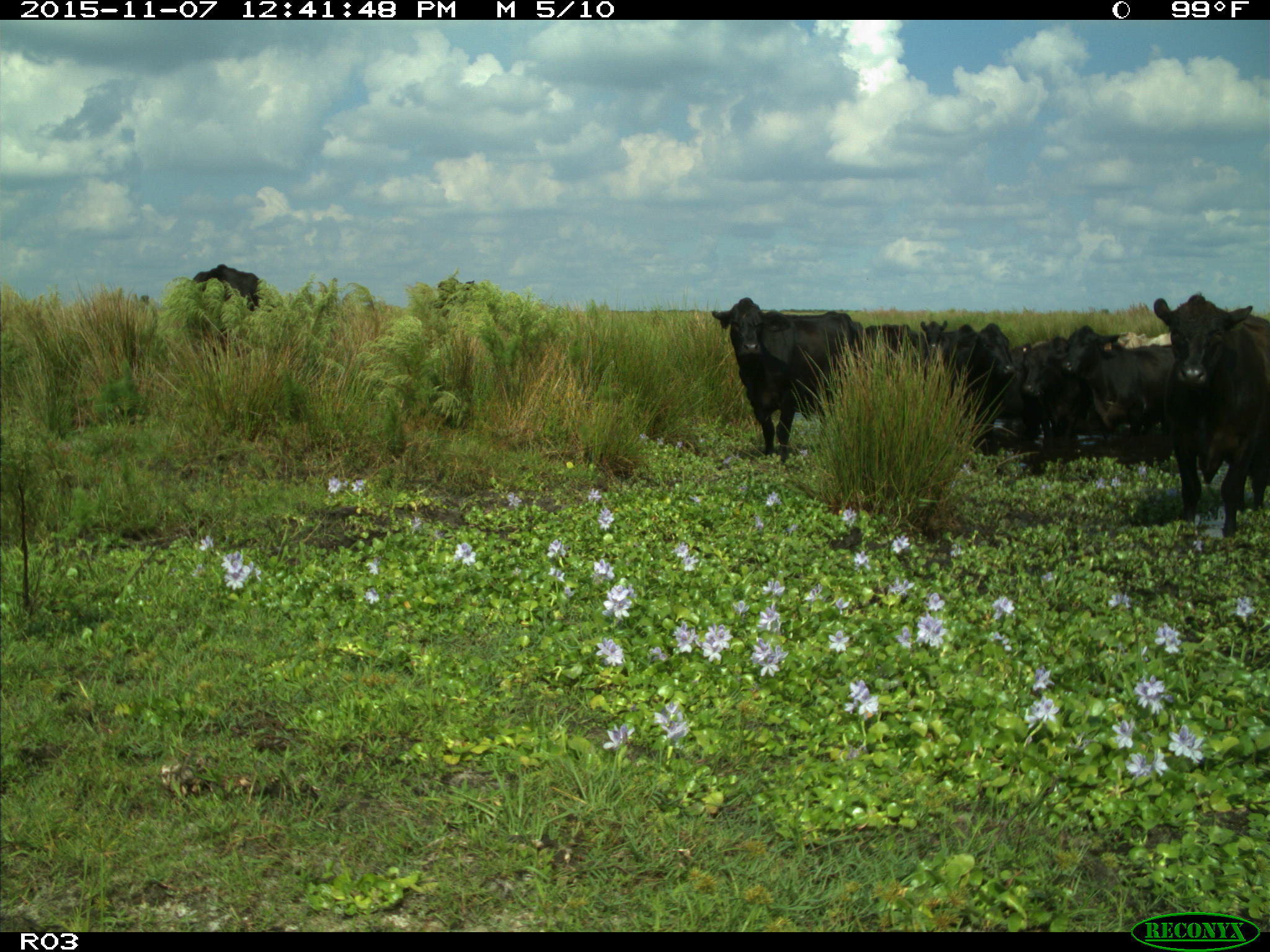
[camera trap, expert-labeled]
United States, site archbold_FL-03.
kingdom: Animalia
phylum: Chordata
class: Mammalia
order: Artiodactyla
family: Bovidae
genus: Bos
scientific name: Bos taurus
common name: domestic cow